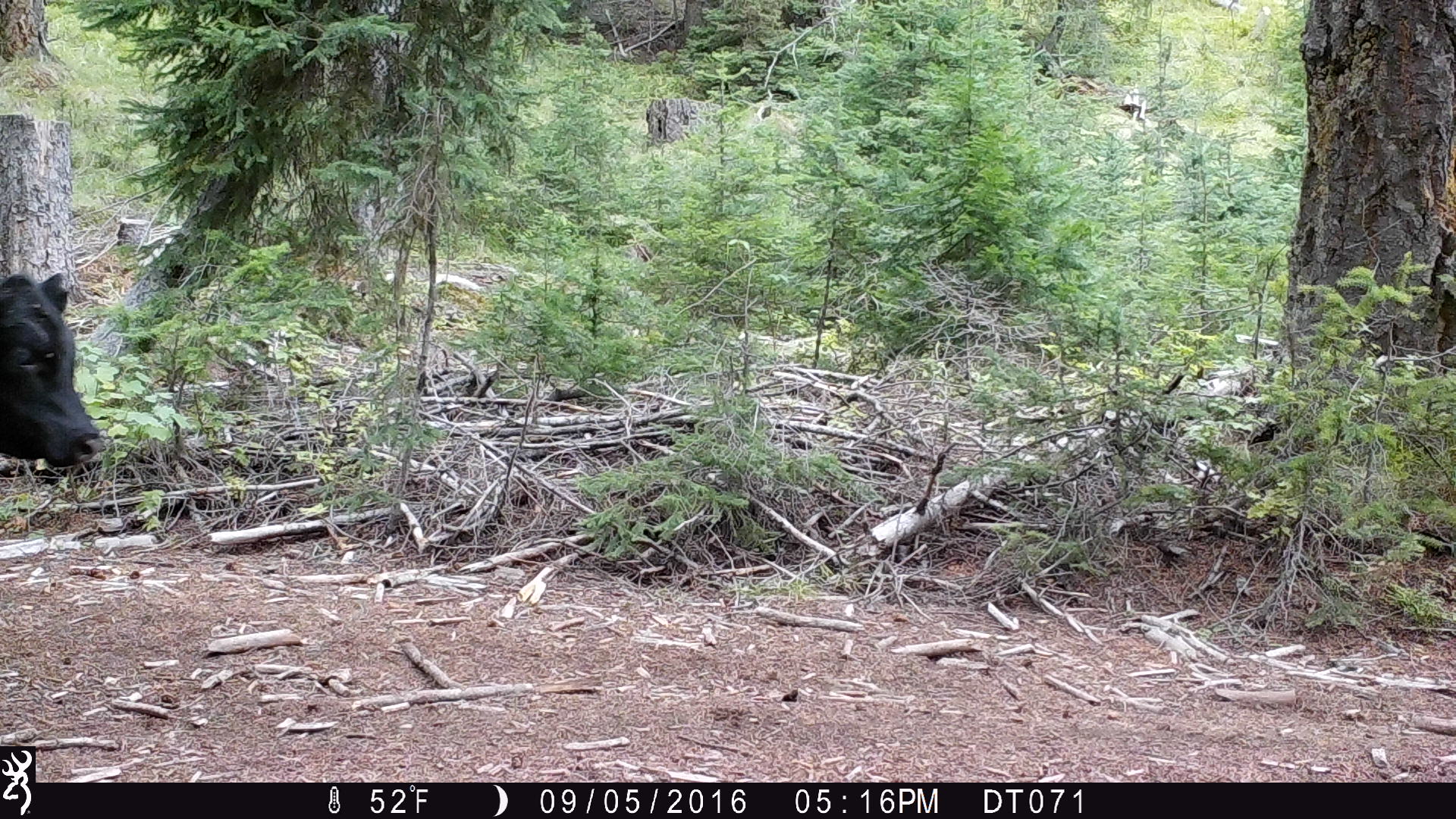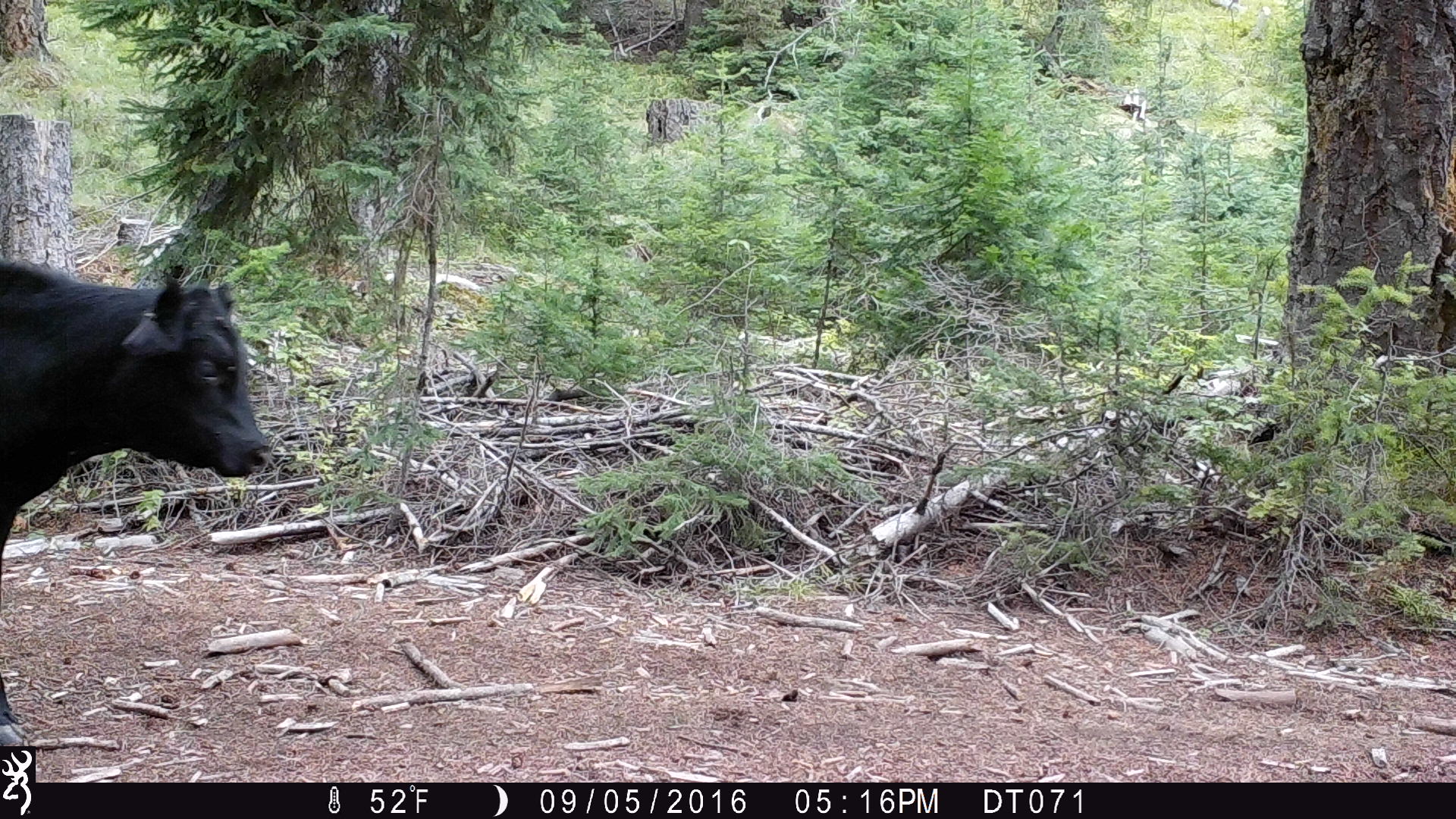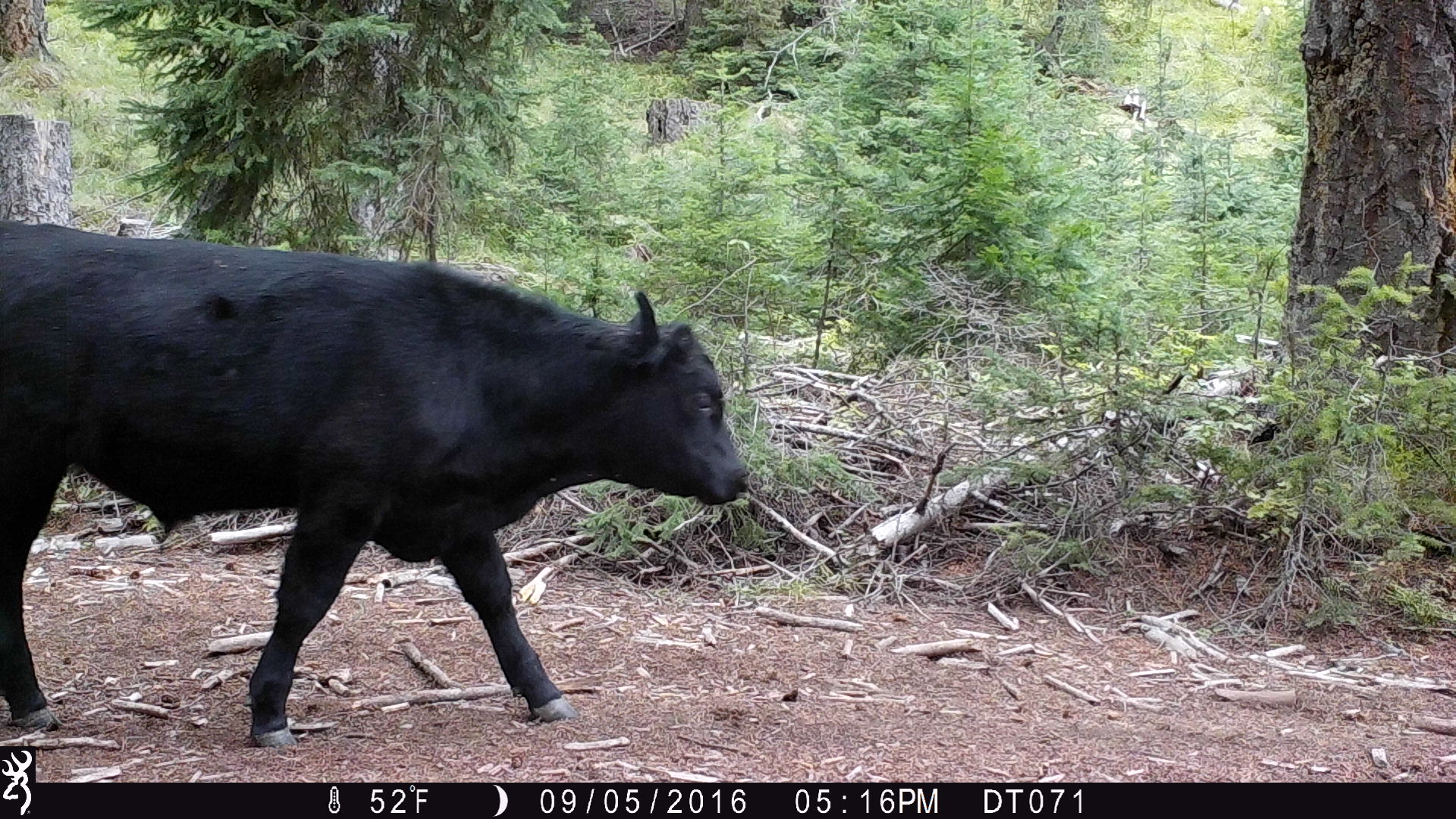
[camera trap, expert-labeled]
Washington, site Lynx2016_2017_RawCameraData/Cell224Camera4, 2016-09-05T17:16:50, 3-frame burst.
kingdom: Animalia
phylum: Chordata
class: Mammalia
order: Artiodactyla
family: Bovidae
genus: Bos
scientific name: Bos taurus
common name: domestic cattle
Domestic cattle (Bos taurus). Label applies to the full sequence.